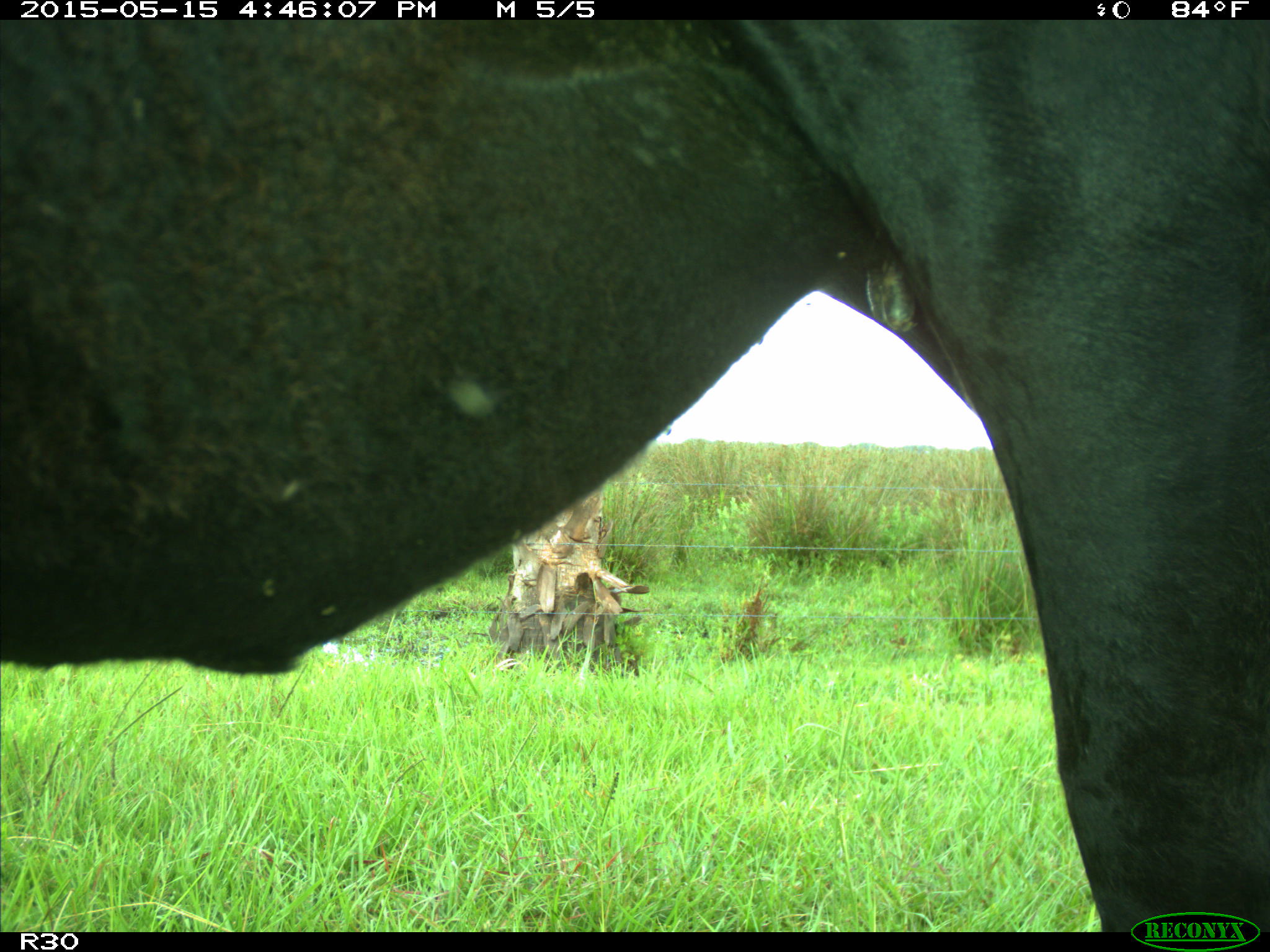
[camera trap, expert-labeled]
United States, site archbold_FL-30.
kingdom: Animalia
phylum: Chordata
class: Mammalia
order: Artiodactyla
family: Bovidae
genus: Bos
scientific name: Bos taurus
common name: domestic cow